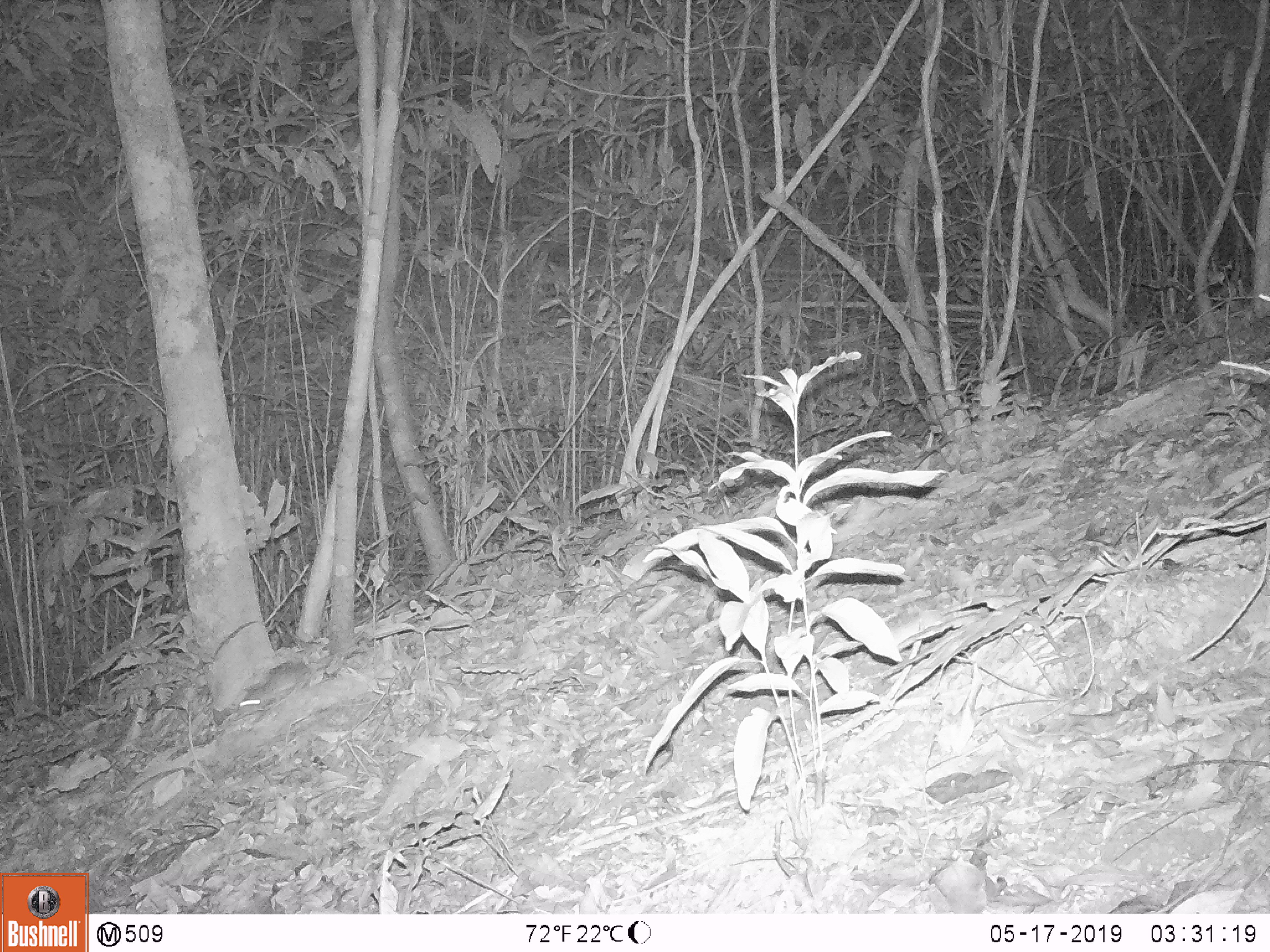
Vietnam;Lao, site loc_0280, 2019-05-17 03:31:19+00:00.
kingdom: Animalia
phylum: Chordata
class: Mammalia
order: Rodentia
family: Muridae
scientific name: Muridae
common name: old-world mice and rats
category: unidentified murid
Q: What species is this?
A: Unidentified murid (old-world mice and rats) (Muridae).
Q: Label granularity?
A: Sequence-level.